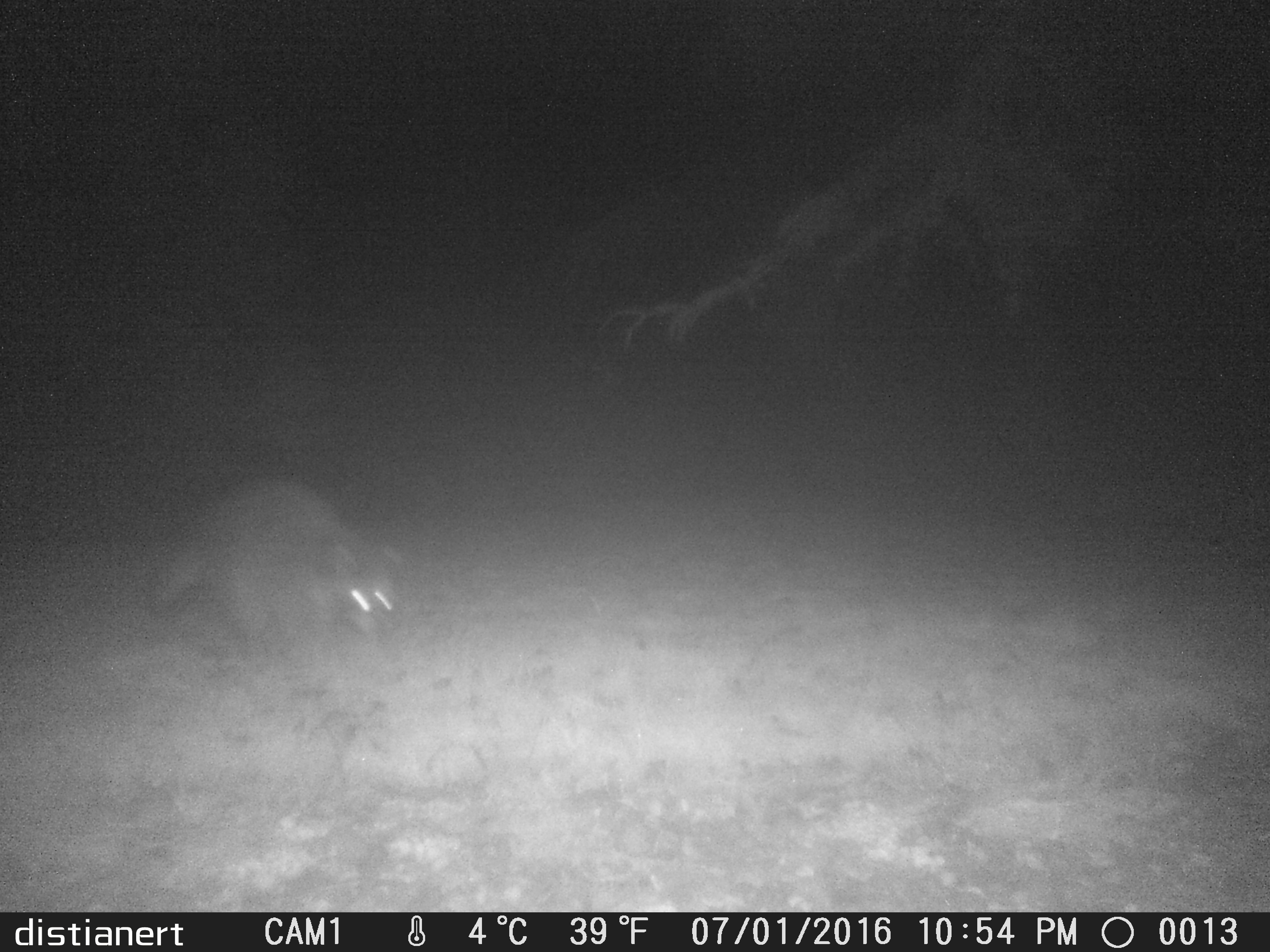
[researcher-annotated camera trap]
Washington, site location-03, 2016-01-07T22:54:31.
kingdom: Animalia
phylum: Chordata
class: Mammalia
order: Carnivora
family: Procyonidae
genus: Procyon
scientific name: Procyon lotor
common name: common raccoon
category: raccoon